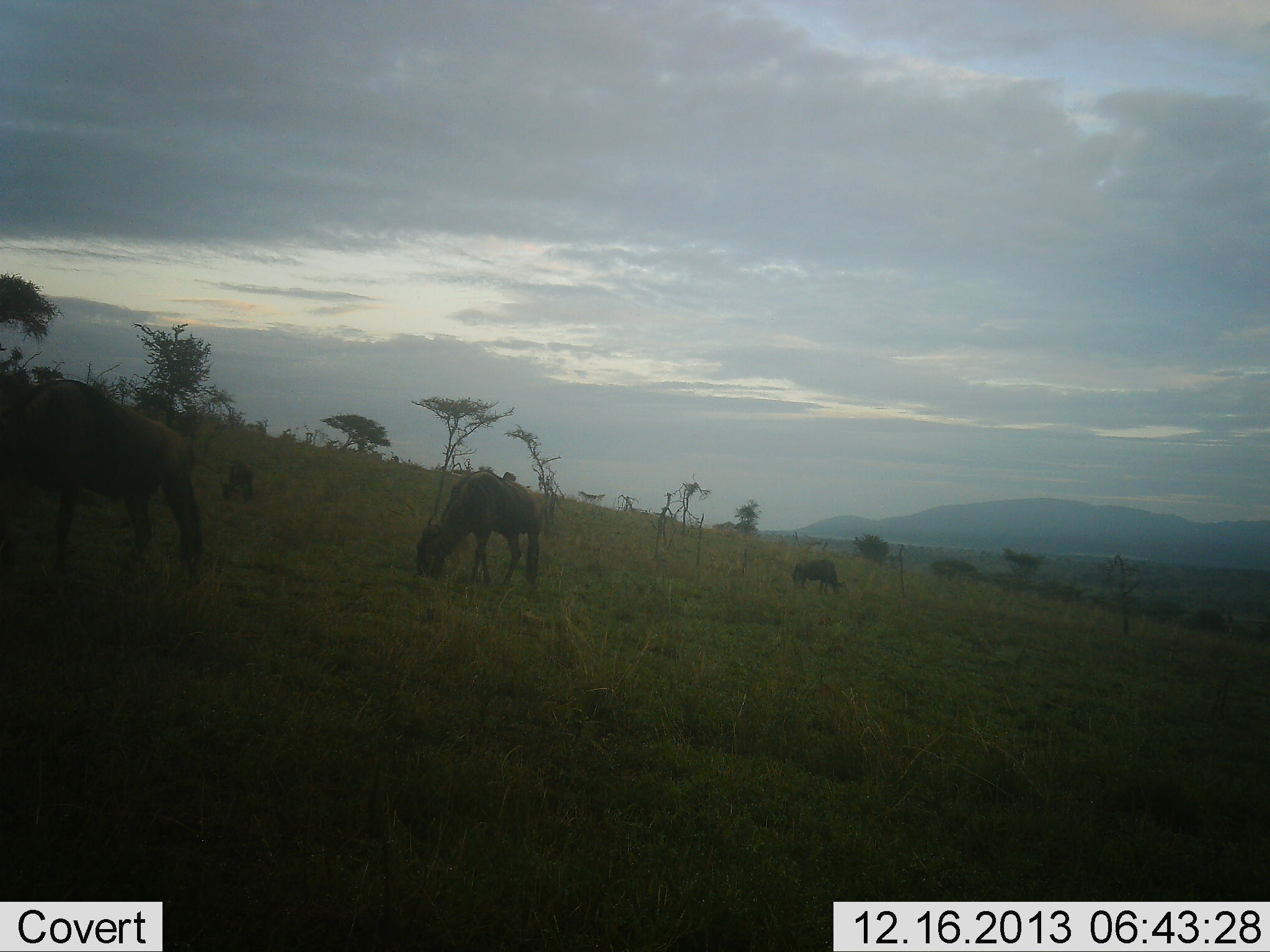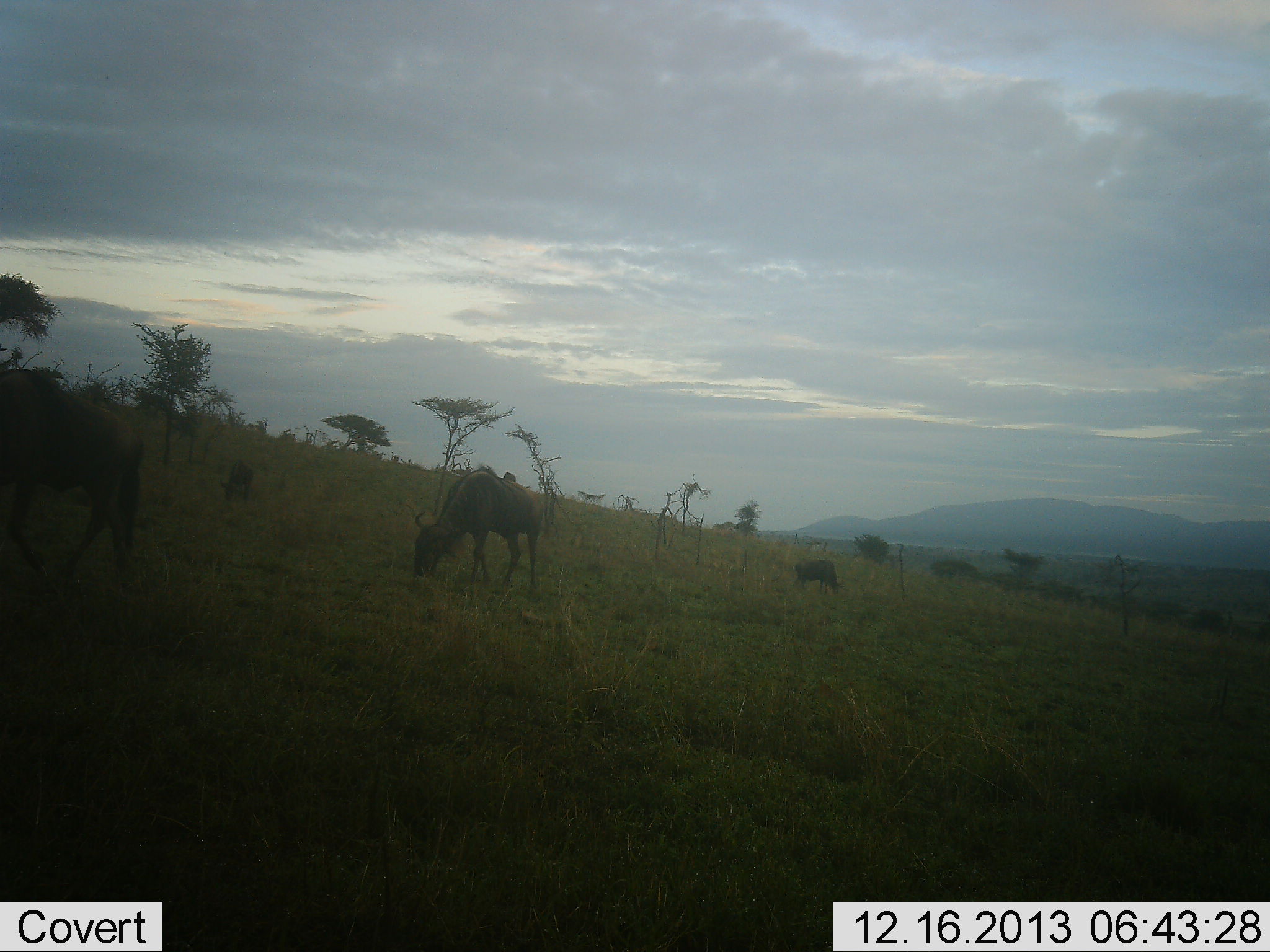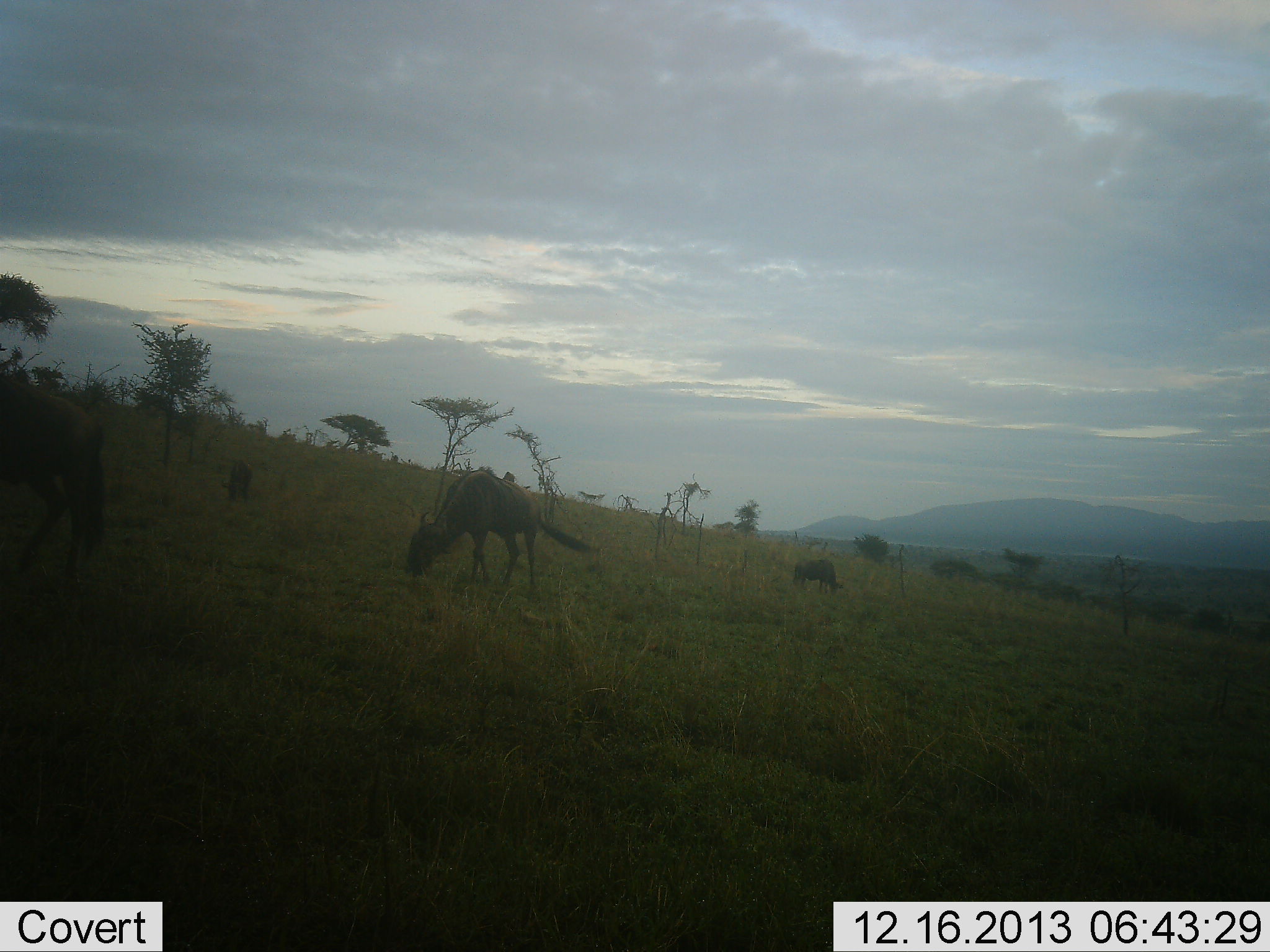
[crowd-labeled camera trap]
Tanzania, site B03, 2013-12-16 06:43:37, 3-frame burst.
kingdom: Animalia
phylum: Chordata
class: Mammalia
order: Artiodactyla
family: Bovidae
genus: Connochaetes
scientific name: Connochaetes taurinus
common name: blue wildebeest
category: wildebeest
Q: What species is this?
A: Wildebeest (blue wildebeest) (Connochaetes taurinus).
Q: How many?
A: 4.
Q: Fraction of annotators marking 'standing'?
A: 40%.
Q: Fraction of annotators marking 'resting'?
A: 0%.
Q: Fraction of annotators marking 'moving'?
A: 10%.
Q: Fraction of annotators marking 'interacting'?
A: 0%.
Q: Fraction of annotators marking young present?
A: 0%.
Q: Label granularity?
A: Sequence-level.